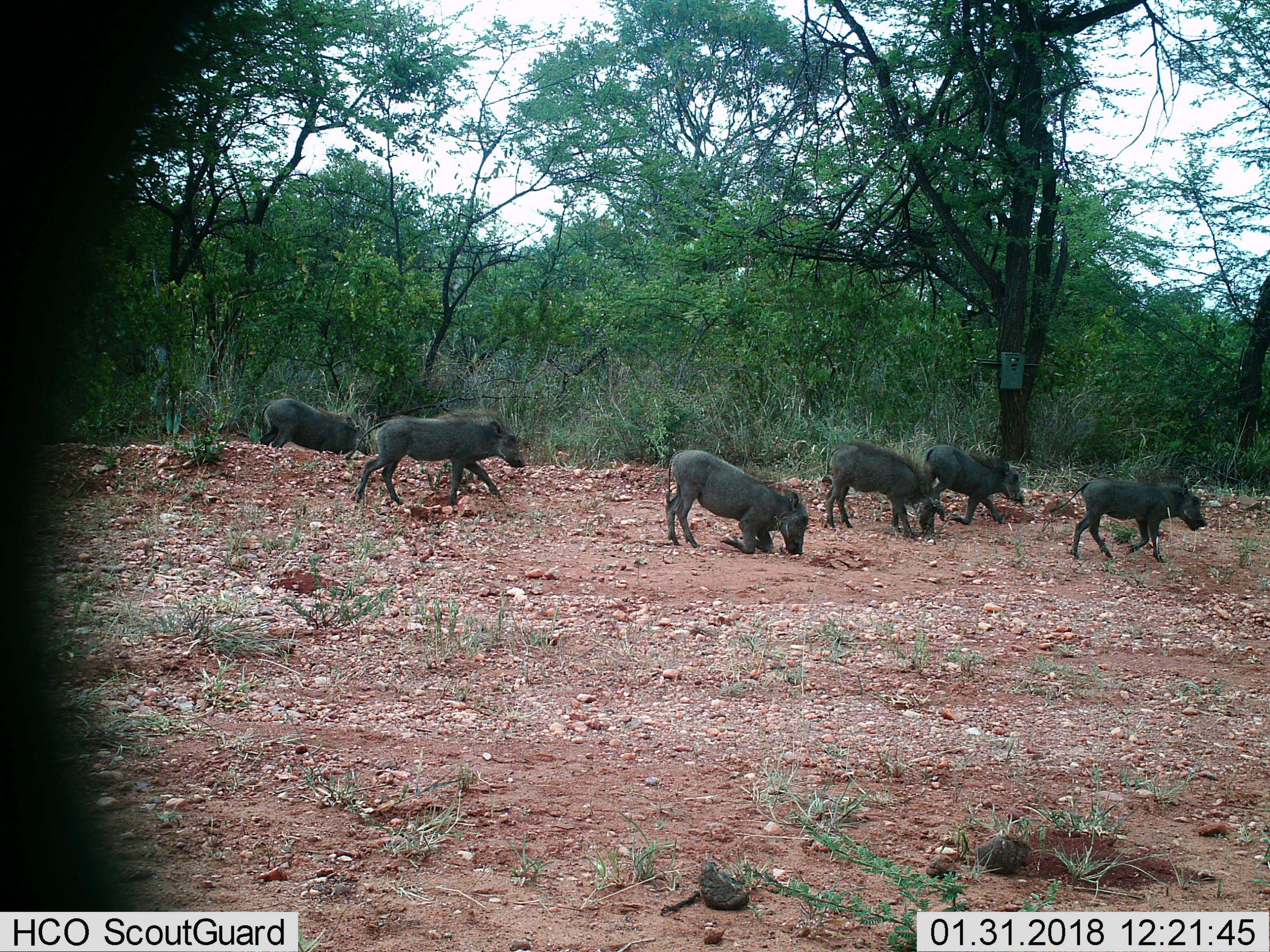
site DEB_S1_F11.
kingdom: Animalia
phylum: Chordata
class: Mammalia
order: Artiodactyla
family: Suidae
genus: Phacochoerus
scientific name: Phacochoerus africanus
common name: warthog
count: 6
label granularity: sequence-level